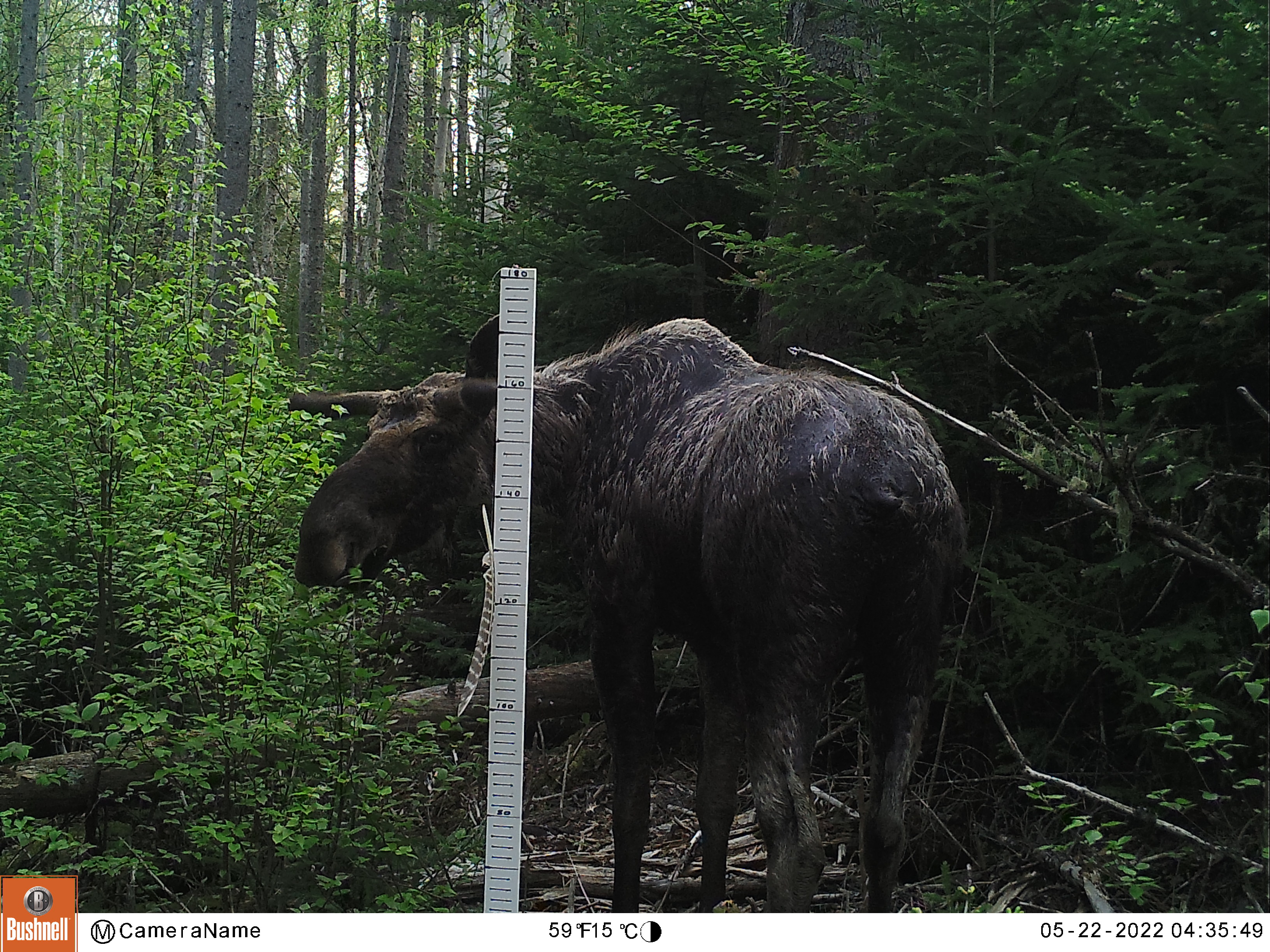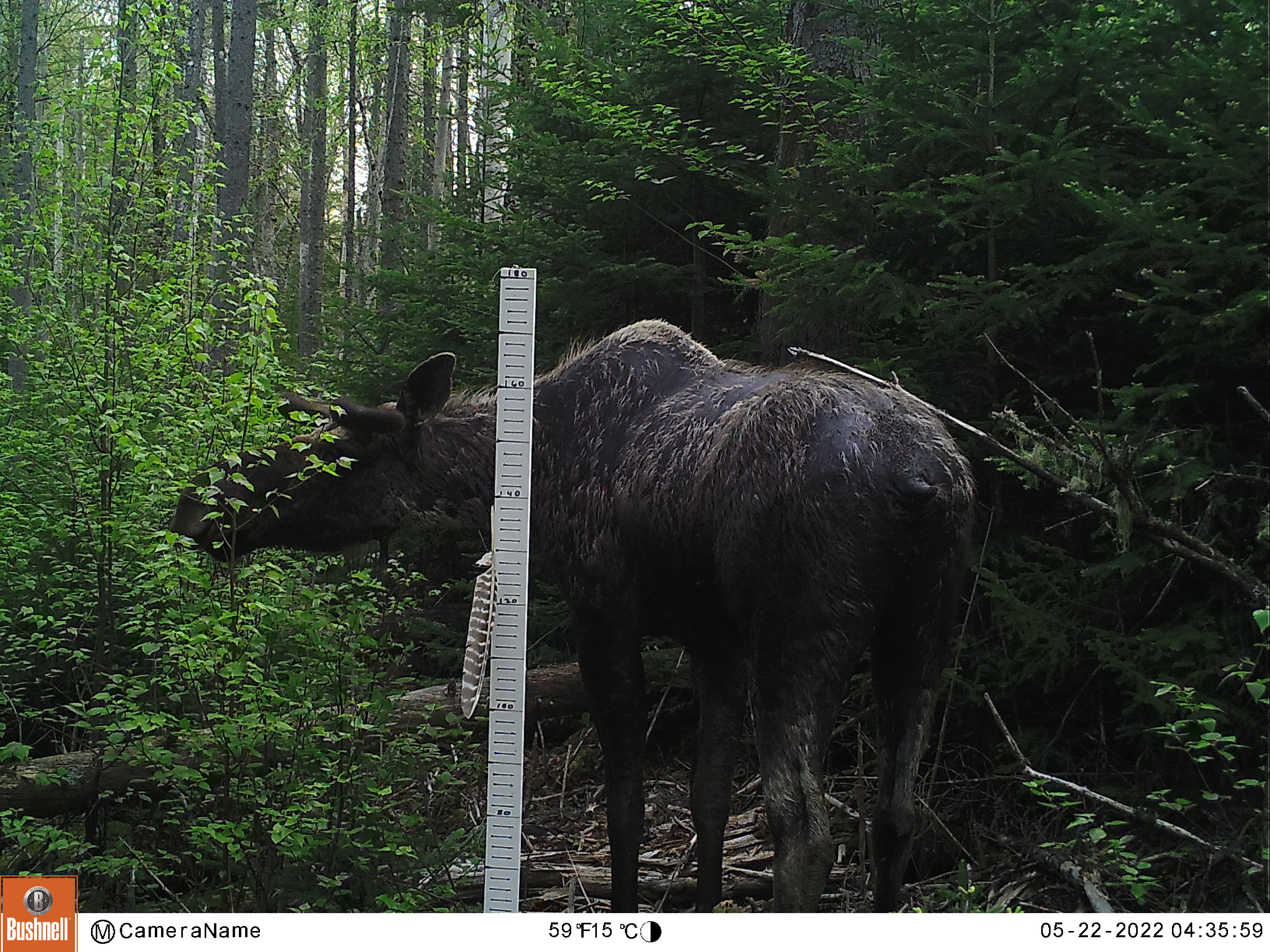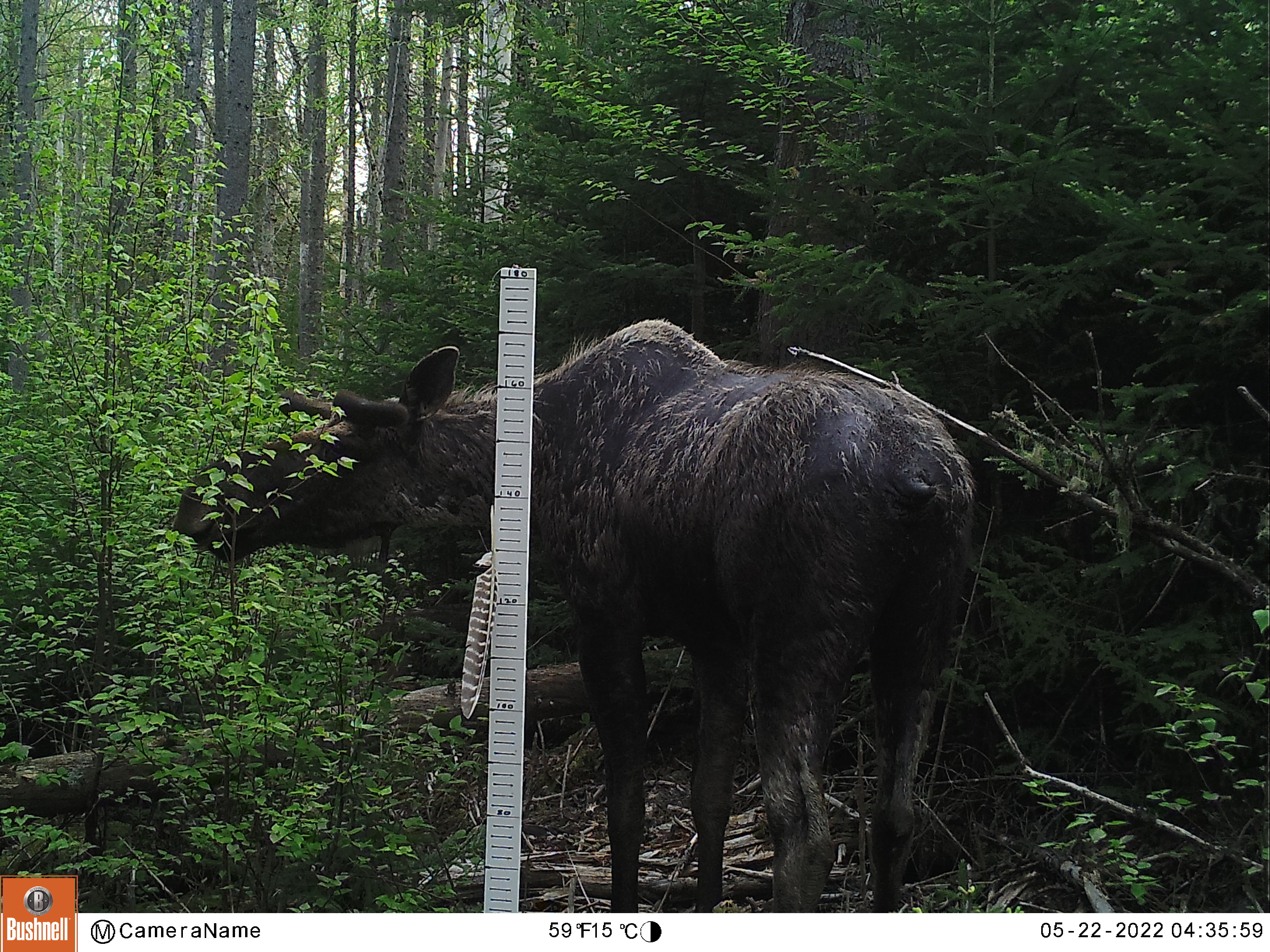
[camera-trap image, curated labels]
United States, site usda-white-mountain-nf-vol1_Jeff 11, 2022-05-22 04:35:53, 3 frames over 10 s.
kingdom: Animalia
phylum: Chordata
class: Mammalia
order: Artiodactyla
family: Cervidae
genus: Alces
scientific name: Alces alces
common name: moose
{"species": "moose (Alces alces)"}